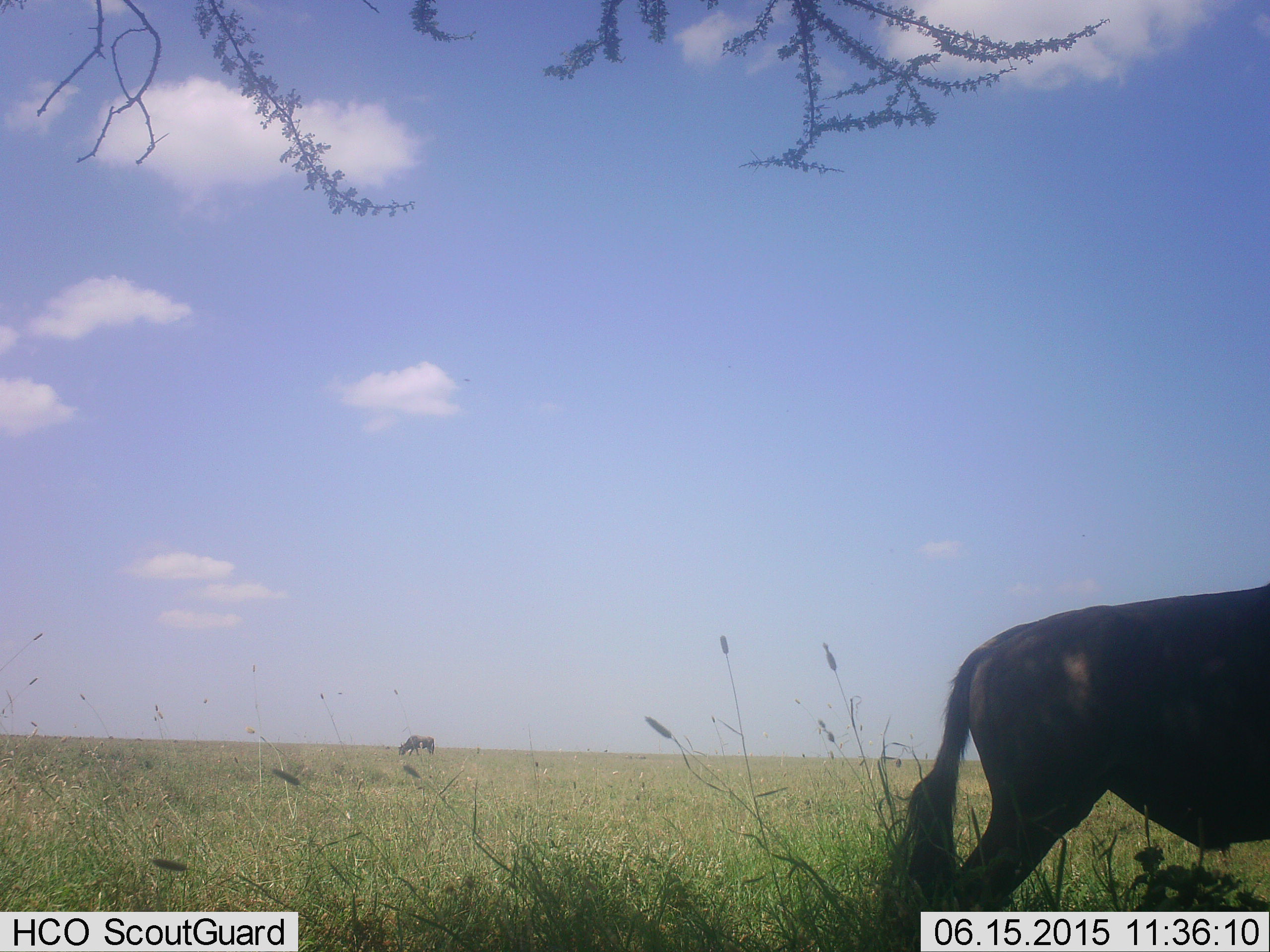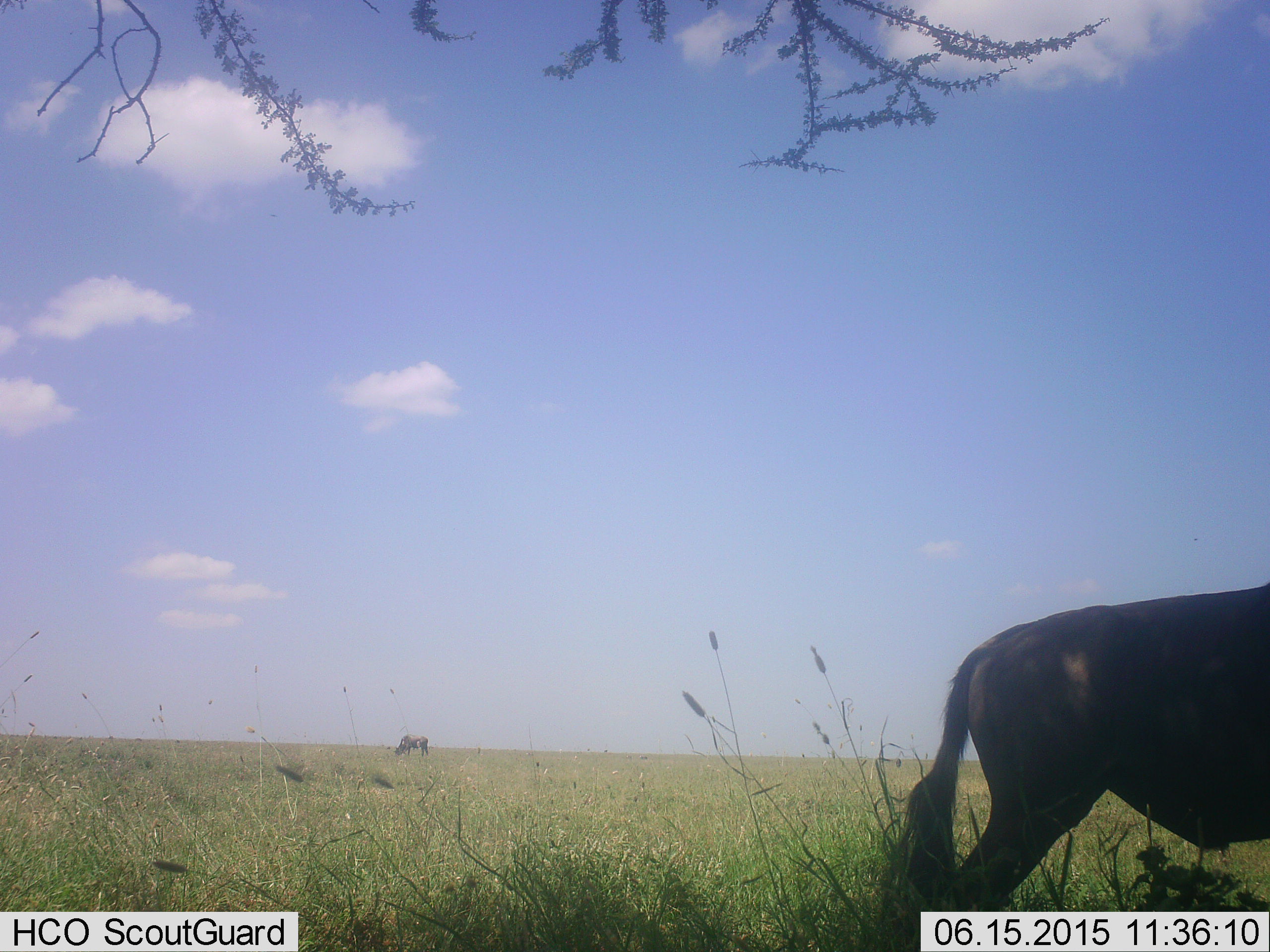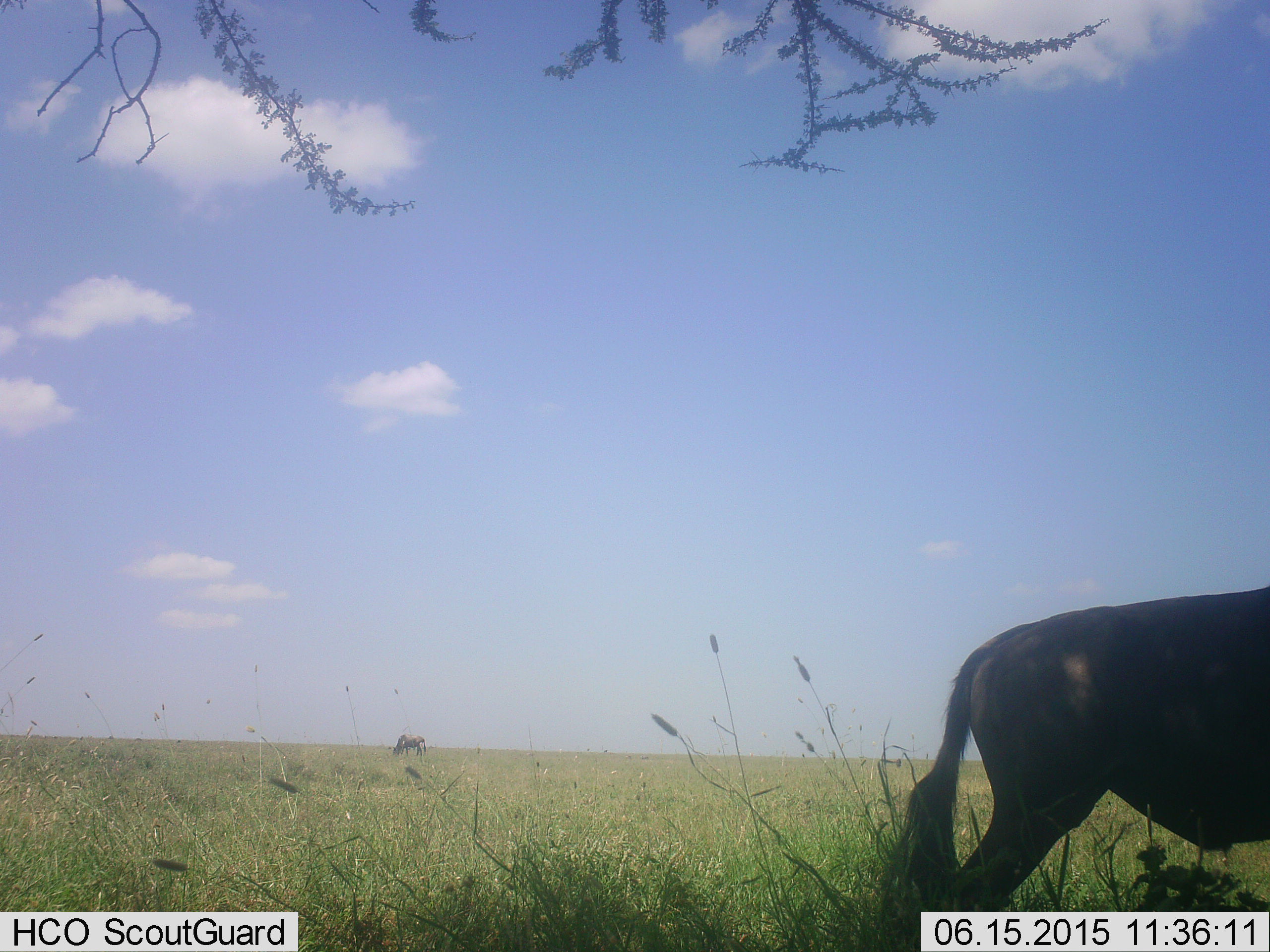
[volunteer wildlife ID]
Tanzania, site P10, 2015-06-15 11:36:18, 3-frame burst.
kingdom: Animalia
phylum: Chordata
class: Mammalia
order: Artiodactyla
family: Bovidae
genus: Connochaetes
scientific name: Connochaetes taurinus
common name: blue wildebeest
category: wildebeest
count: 2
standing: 80%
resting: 0%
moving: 20%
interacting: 0%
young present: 0%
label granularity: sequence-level